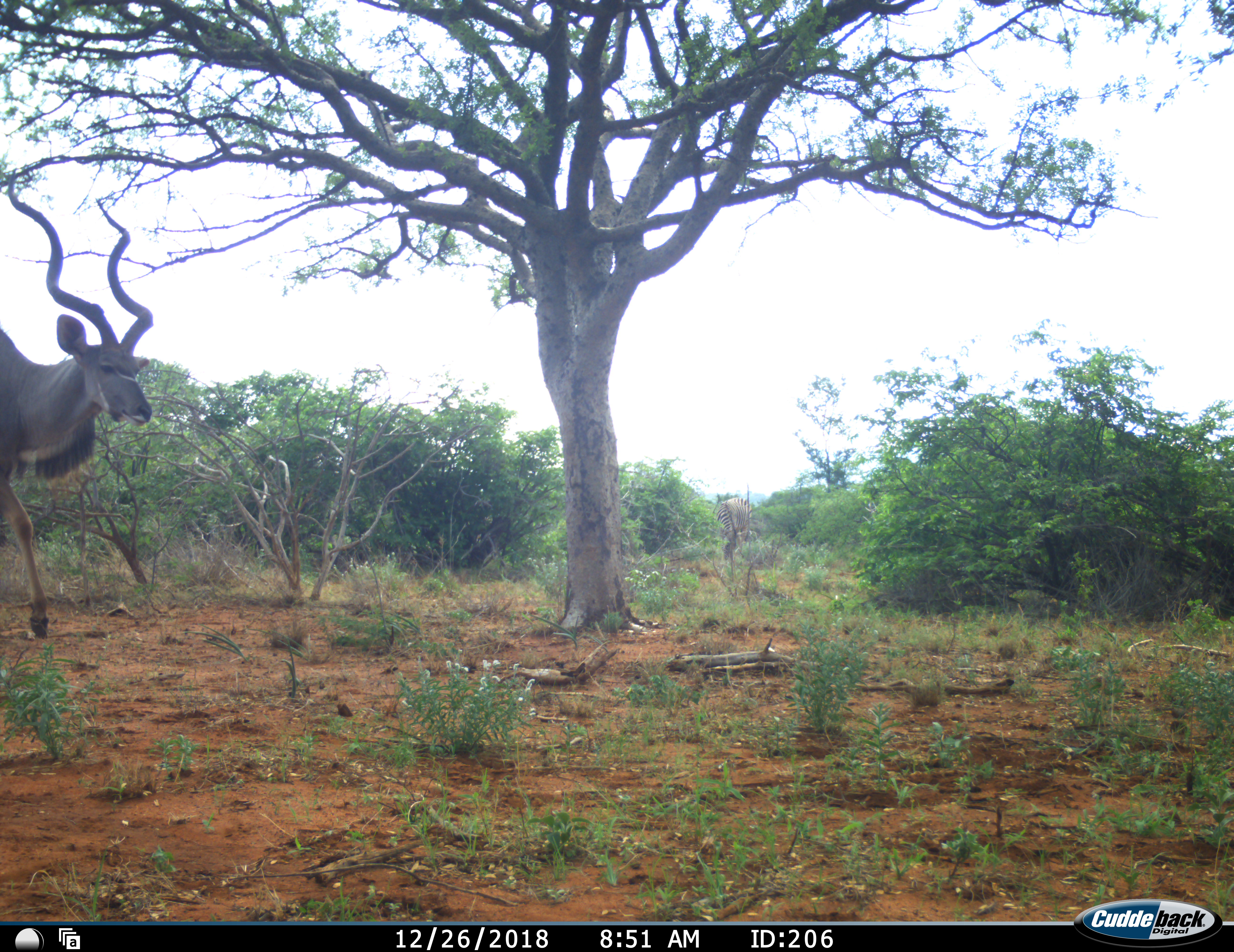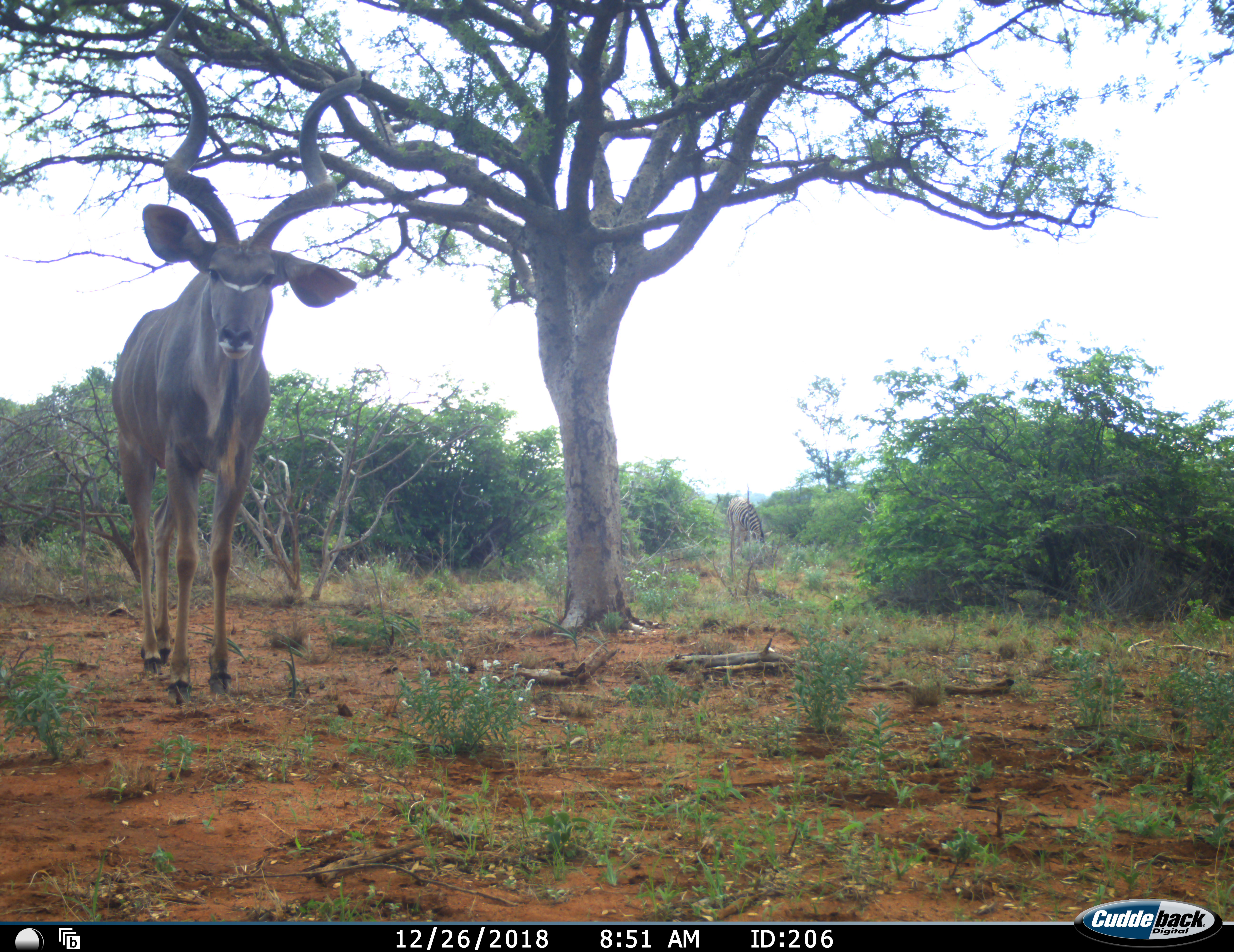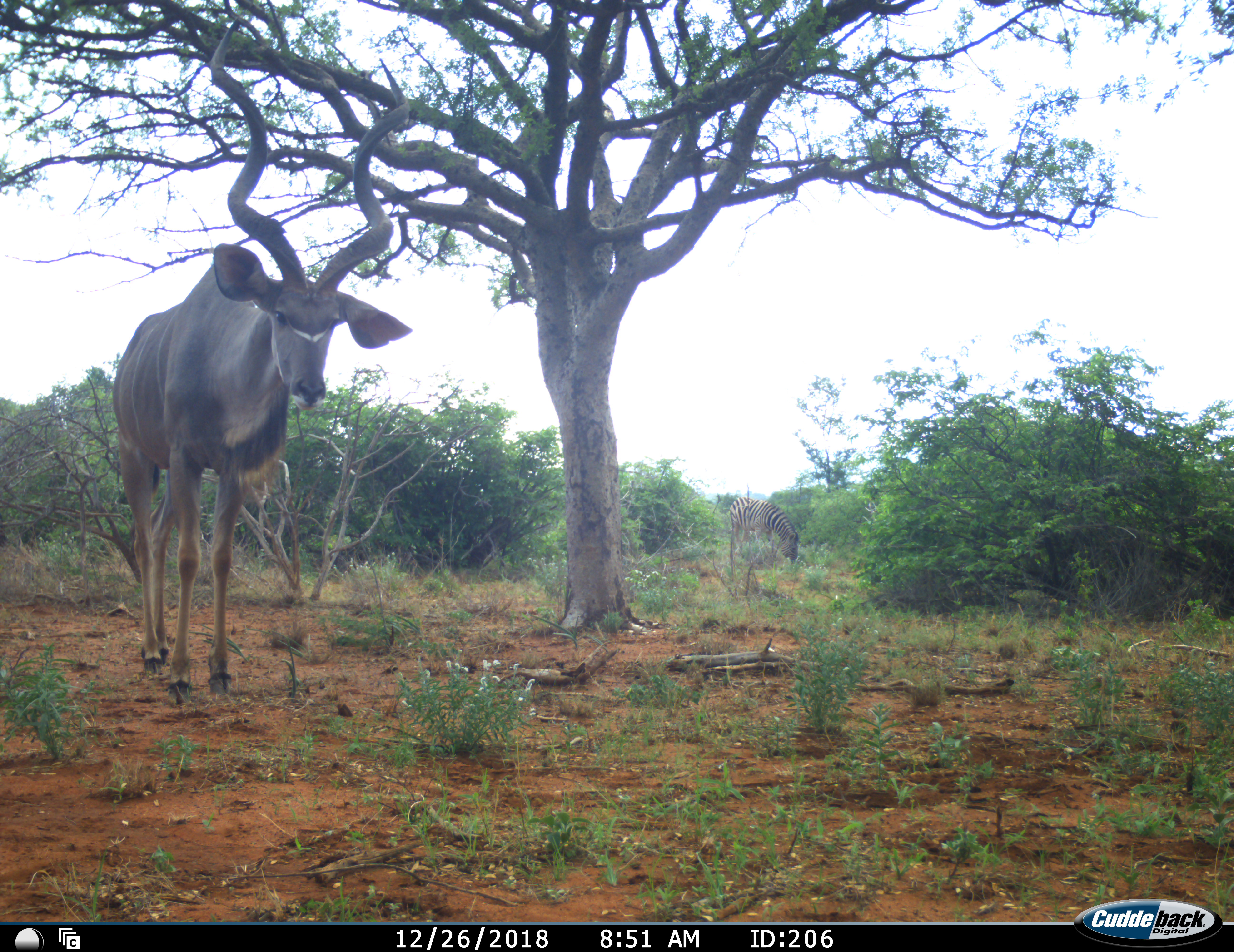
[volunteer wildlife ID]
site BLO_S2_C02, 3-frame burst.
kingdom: Animalia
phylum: Chordata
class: Mammalia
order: Artiodactyla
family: Bovidae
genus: Tragelaphus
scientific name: Tragelaphus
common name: kudu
Kudu (Tragelaphus), count 1. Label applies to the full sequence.